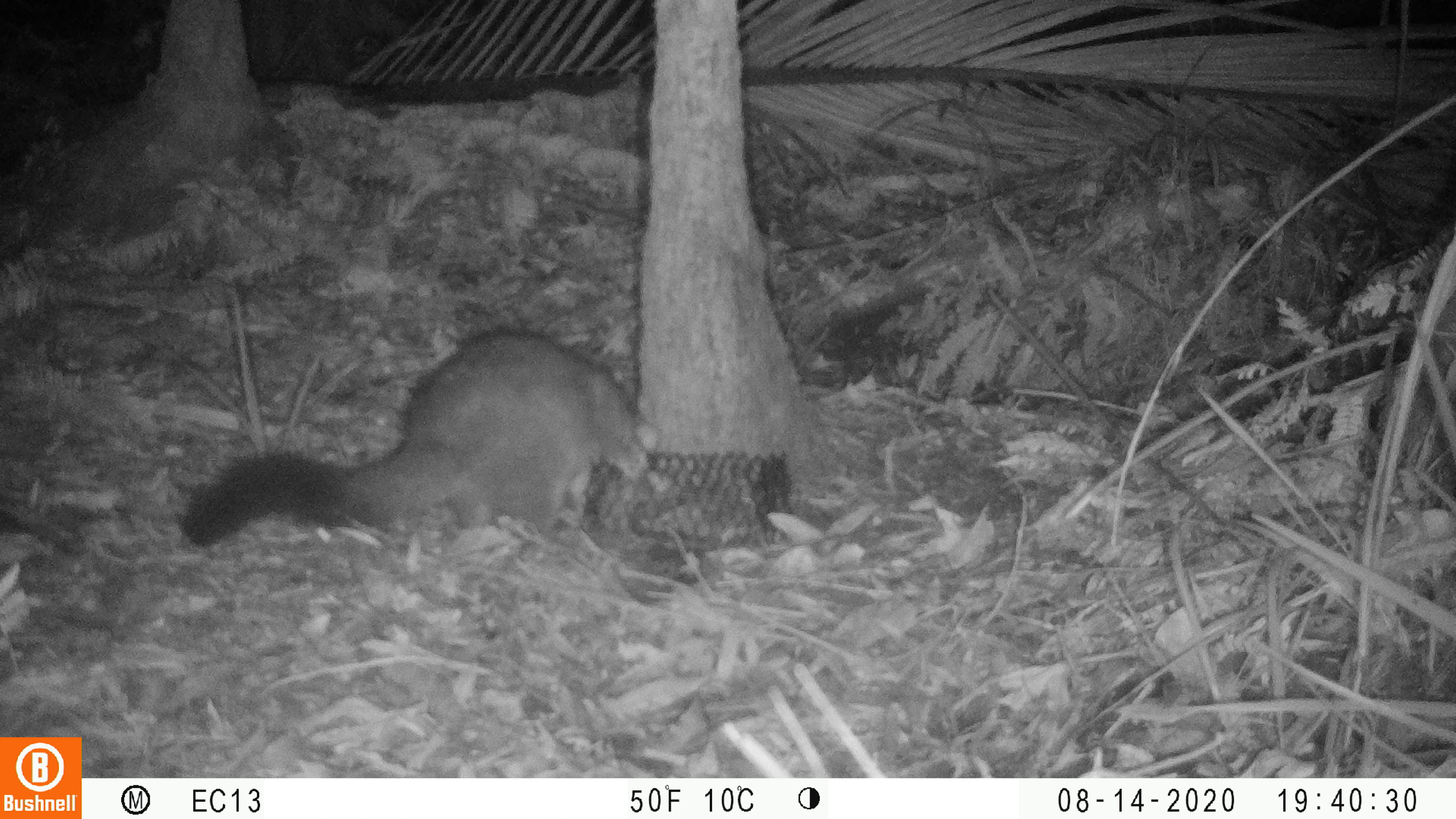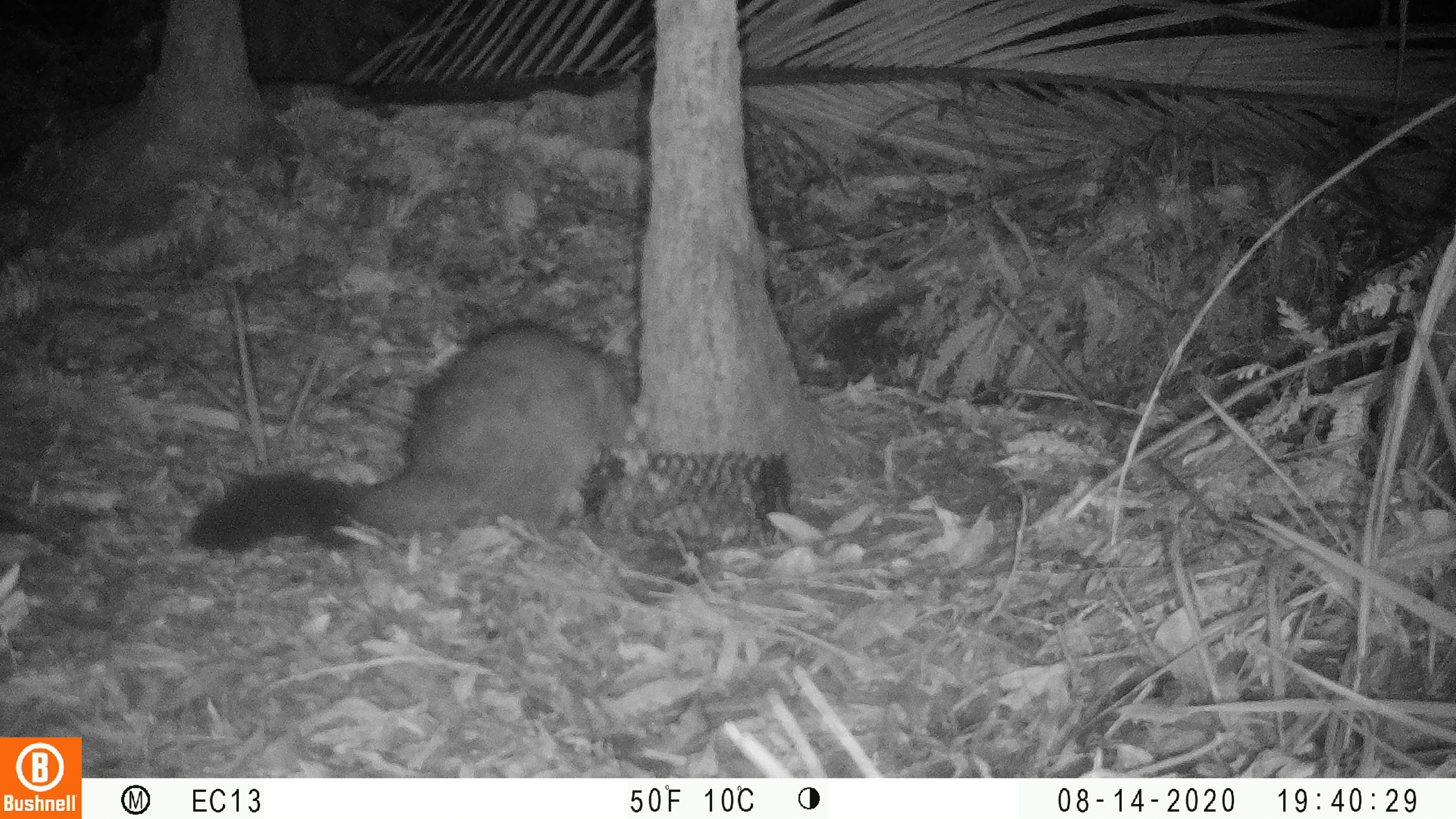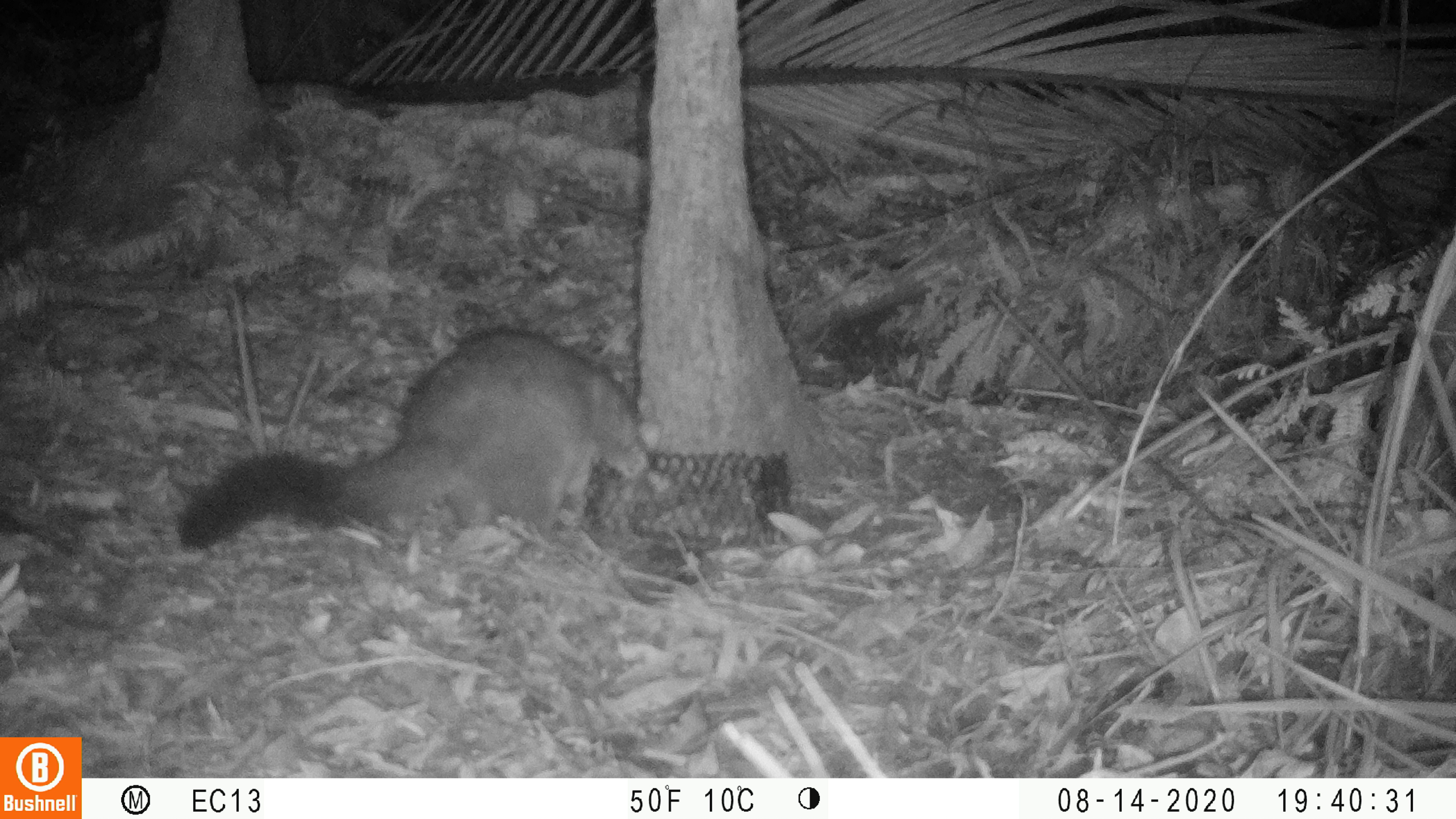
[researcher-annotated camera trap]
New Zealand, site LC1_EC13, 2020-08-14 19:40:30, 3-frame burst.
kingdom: Animalia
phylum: Chordata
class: Mammalia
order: Diprotodontia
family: Phalangeridae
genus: Trichosurus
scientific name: Trichosurus vulpecula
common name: common brushtail possum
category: possum